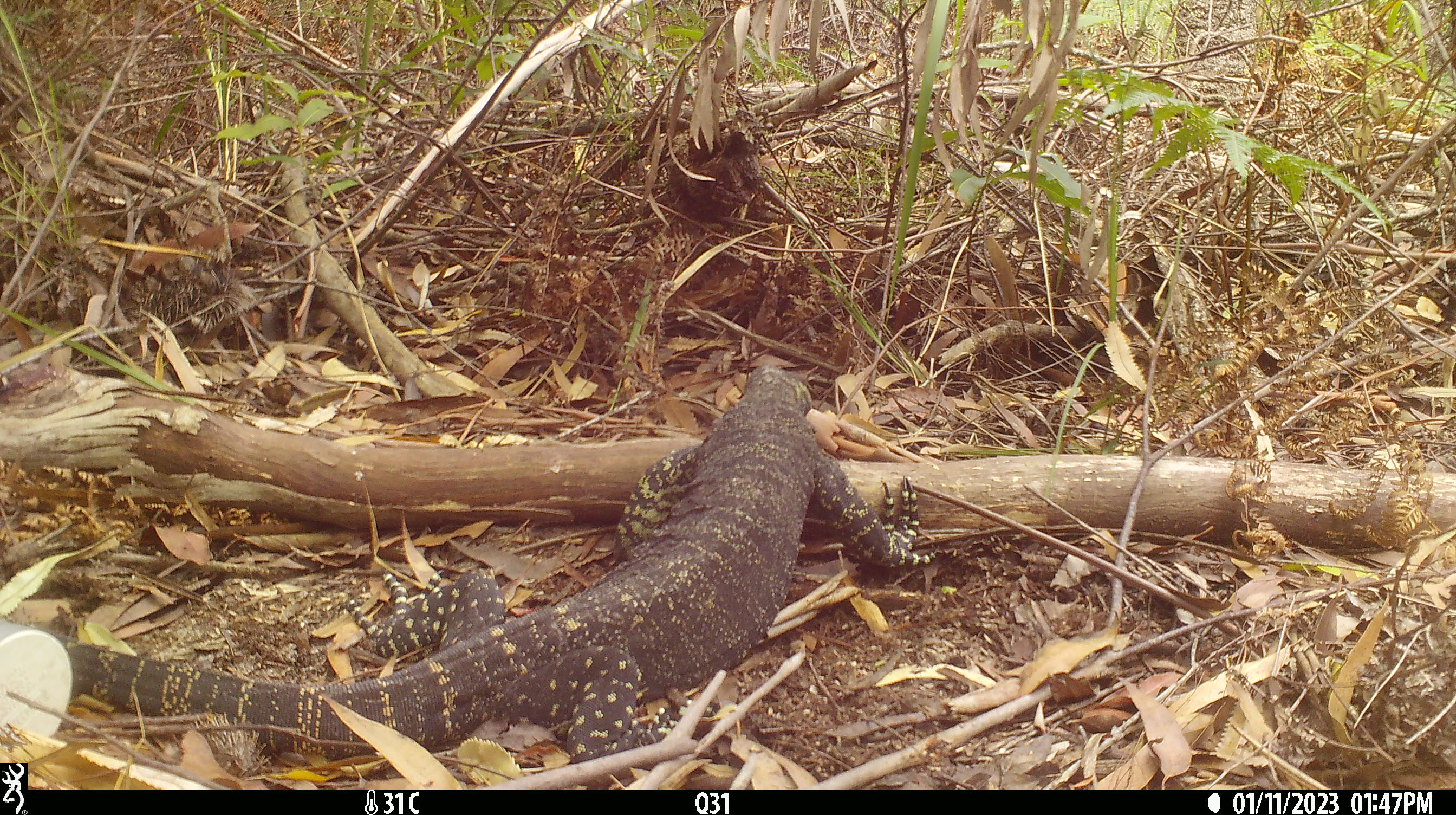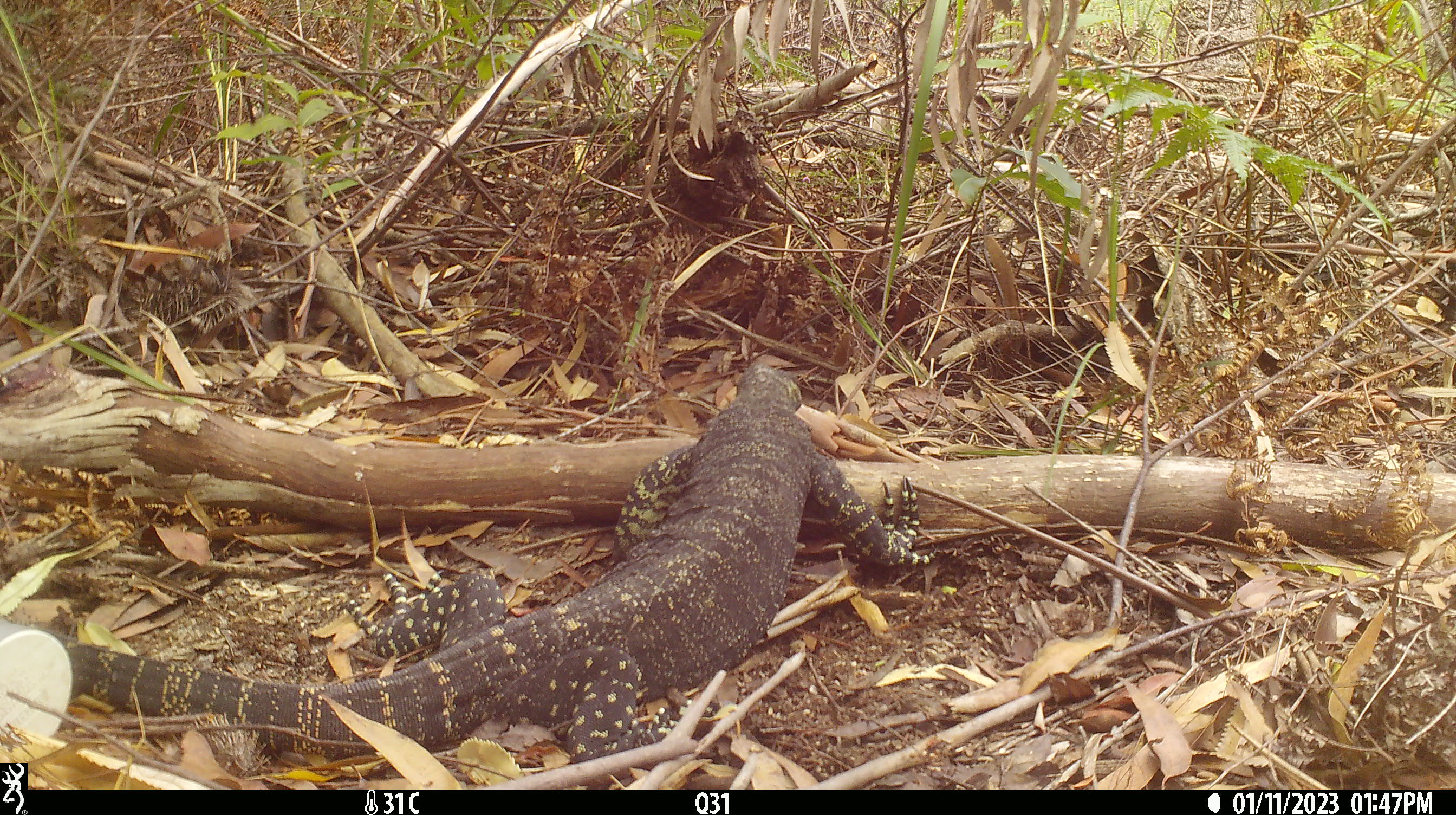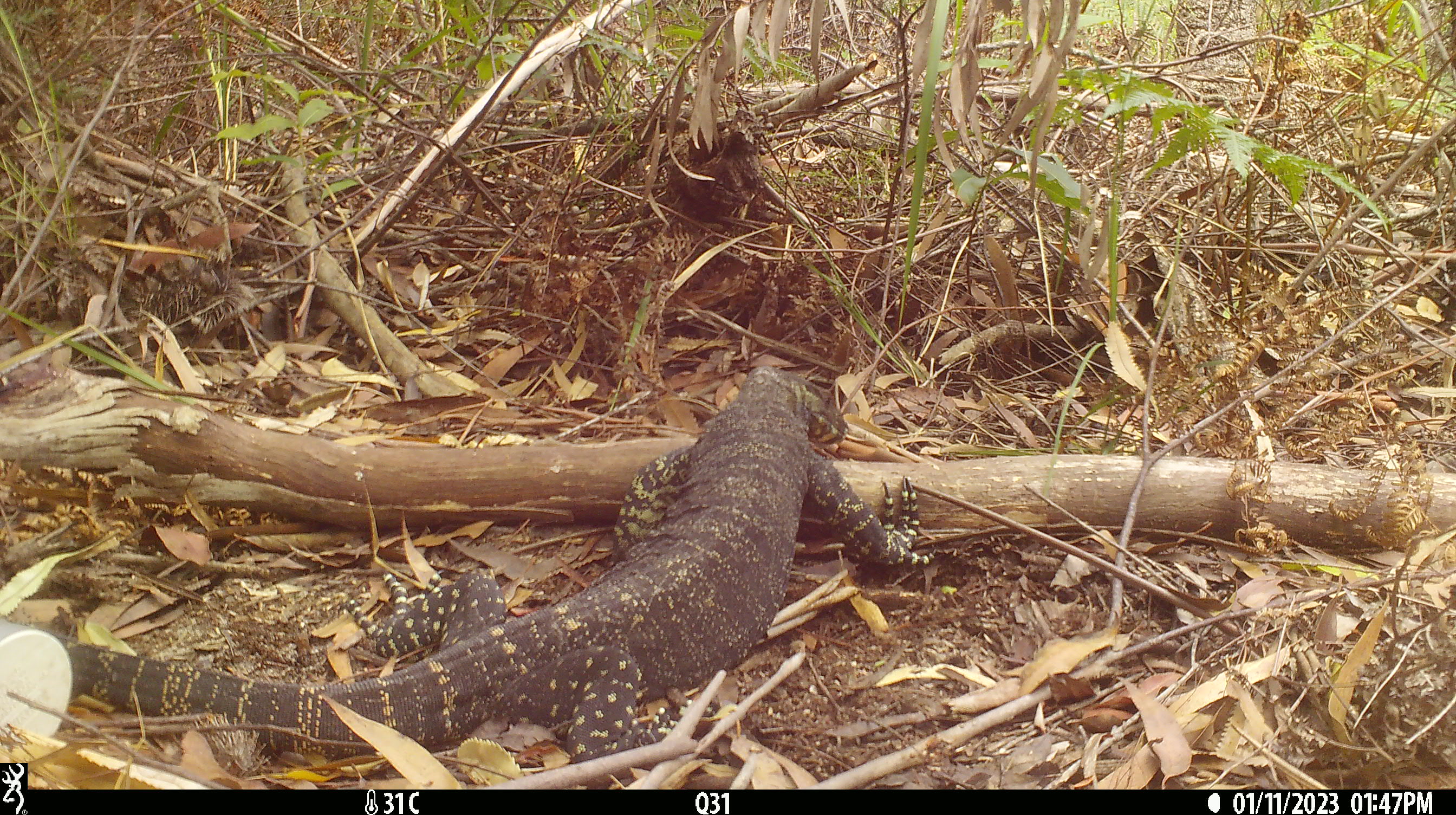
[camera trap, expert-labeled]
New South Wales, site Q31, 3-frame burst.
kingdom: Animalia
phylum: Chordata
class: Reptilia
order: Squamata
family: Varanidae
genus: Varanus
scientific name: Varanus varius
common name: lace monitor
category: goanna